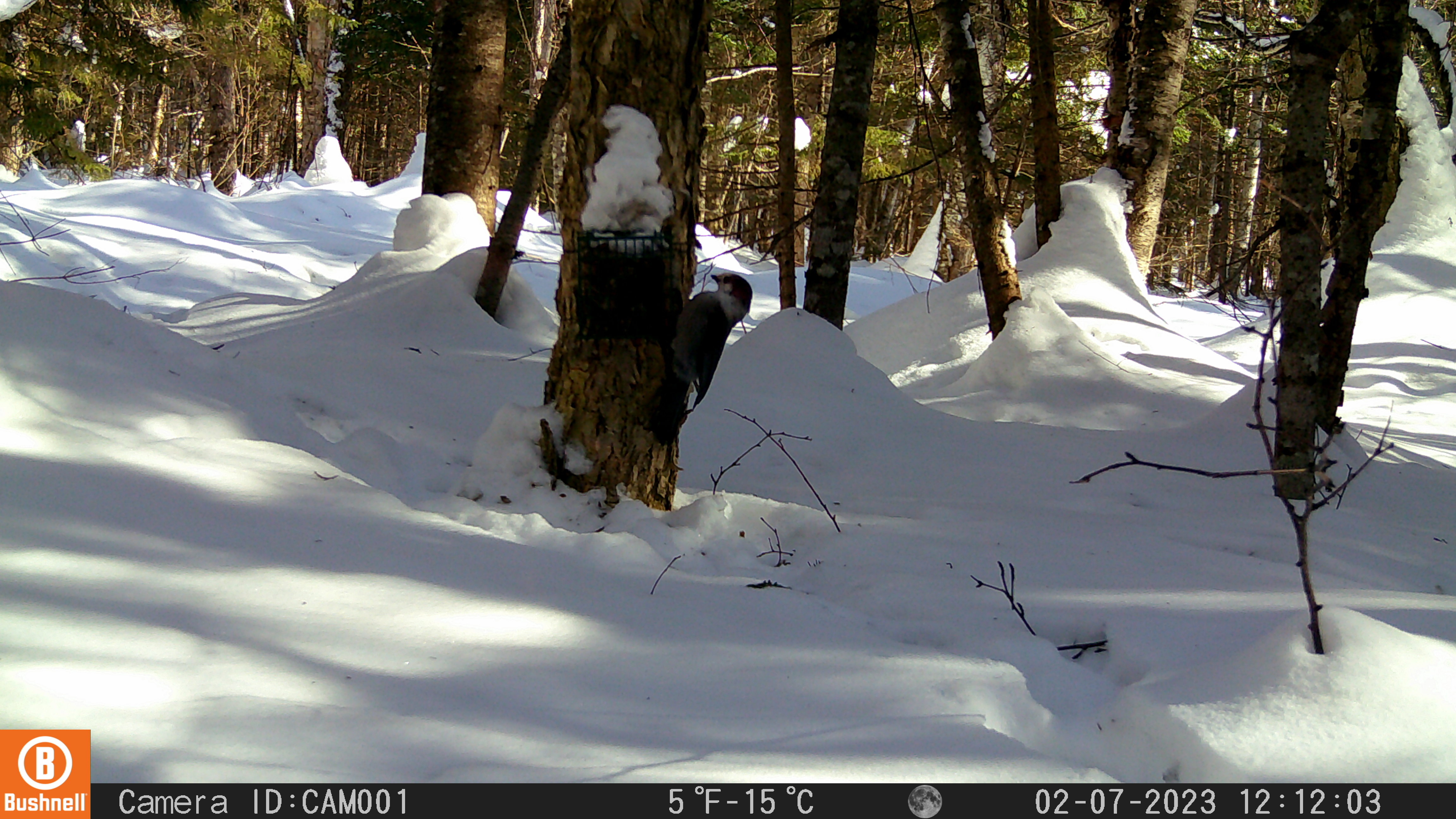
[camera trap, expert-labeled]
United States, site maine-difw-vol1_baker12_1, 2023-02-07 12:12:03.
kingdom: Animalia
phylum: Chordata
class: Aves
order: Passeriformes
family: Corvidae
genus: Perisoreus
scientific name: Perisoreus canadensis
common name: canada jay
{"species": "canada jay (Perisoreus canadensis)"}